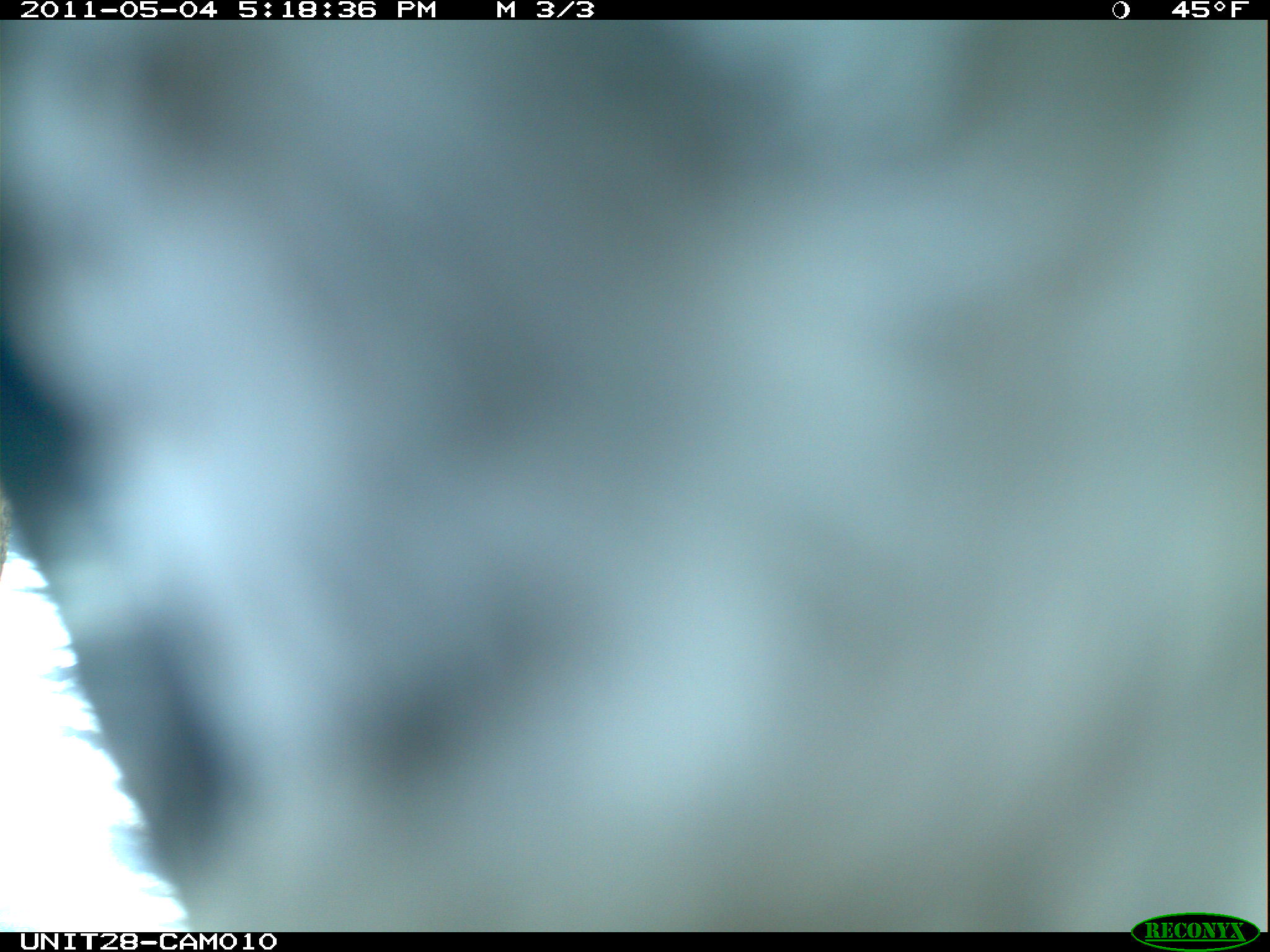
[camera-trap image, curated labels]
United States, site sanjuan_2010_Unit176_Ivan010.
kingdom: Animalia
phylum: Chordata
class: Aves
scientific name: Aves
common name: birds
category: unidentified bird